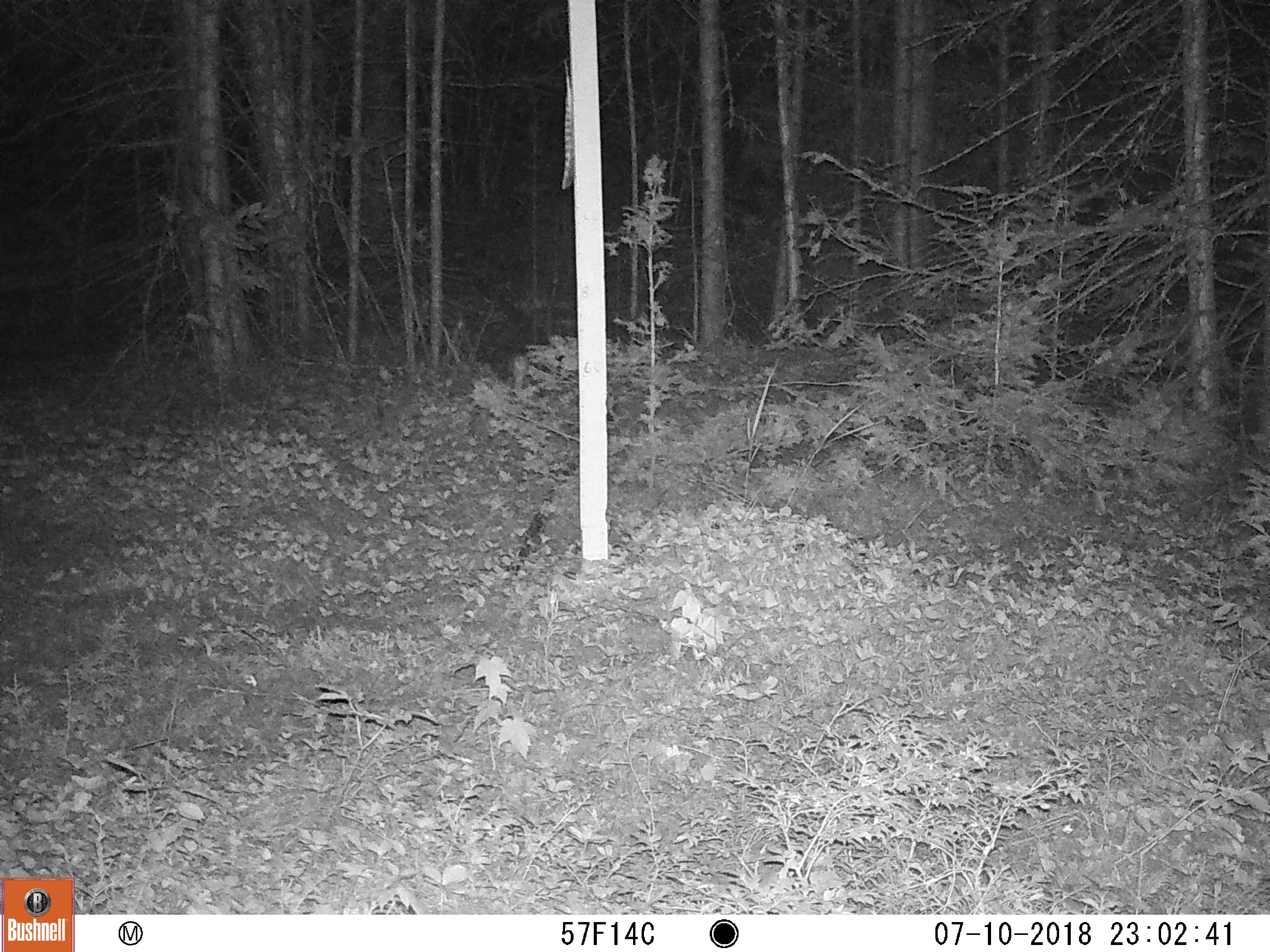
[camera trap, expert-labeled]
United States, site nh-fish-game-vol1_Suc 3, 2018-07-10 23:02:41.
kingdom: Animalia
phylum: Chordata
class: Mammalia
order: Lagomorpha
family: Leporidae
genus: Lepus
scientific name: Lepus americanus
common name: snowshoe hare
Snowshoe hare (Lepus americanus).